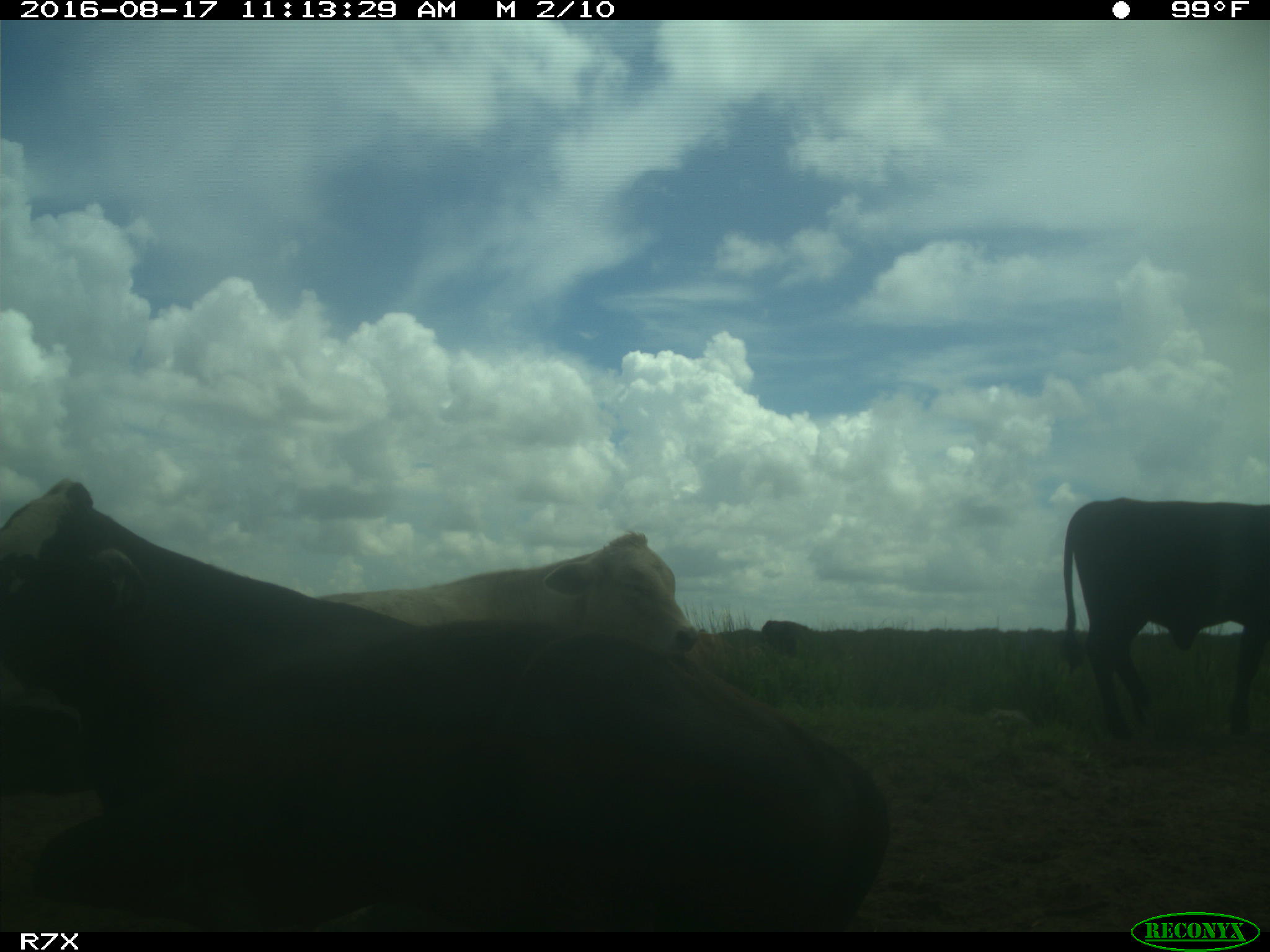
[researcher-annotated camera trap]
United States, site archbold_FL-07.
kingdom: Animalia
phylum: Chordata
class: Mammalia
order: Artiodactyla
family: Bovidae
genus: Bos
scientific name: Bos taurus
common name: domestic cow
Bos taurus (domestic cow).